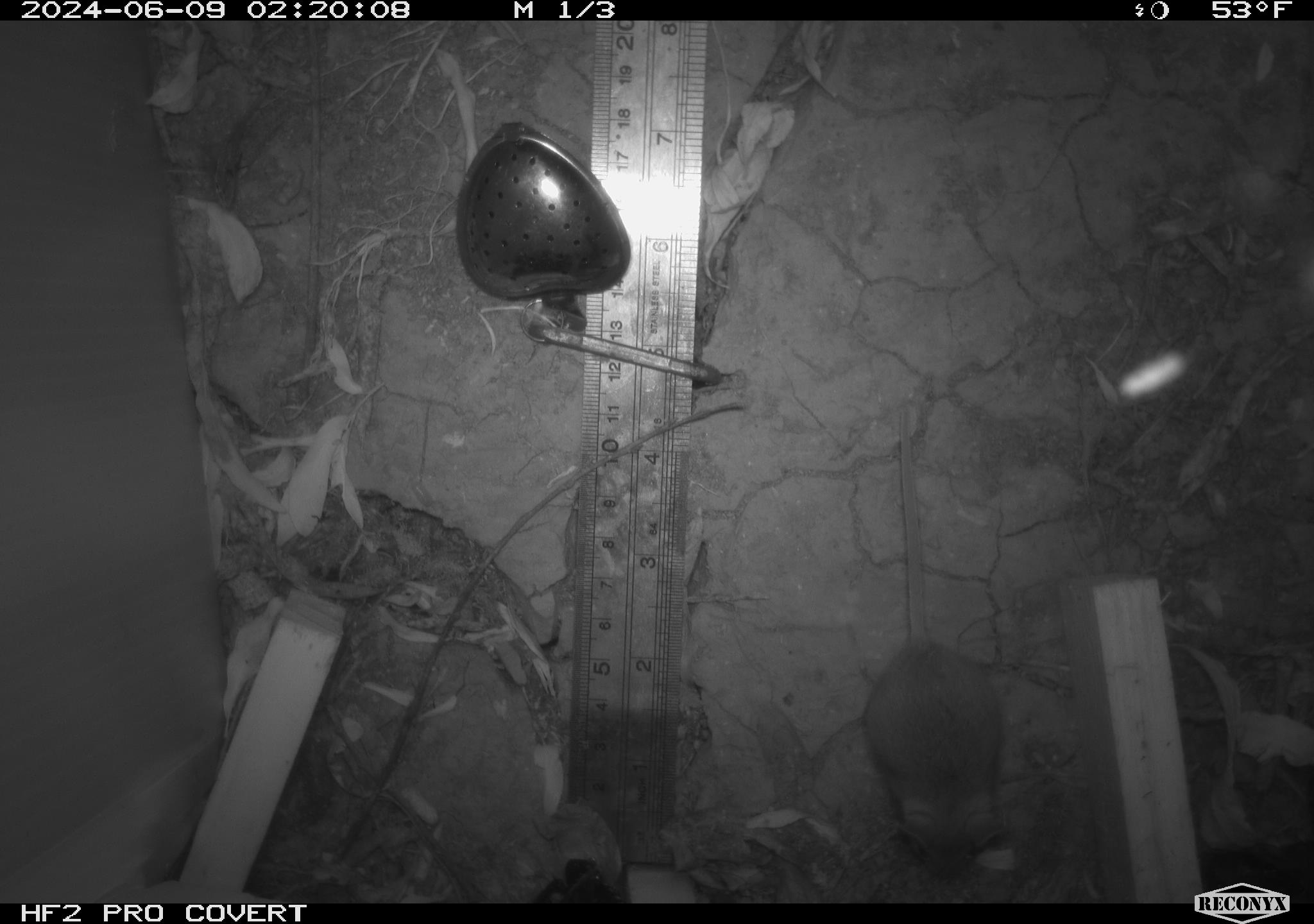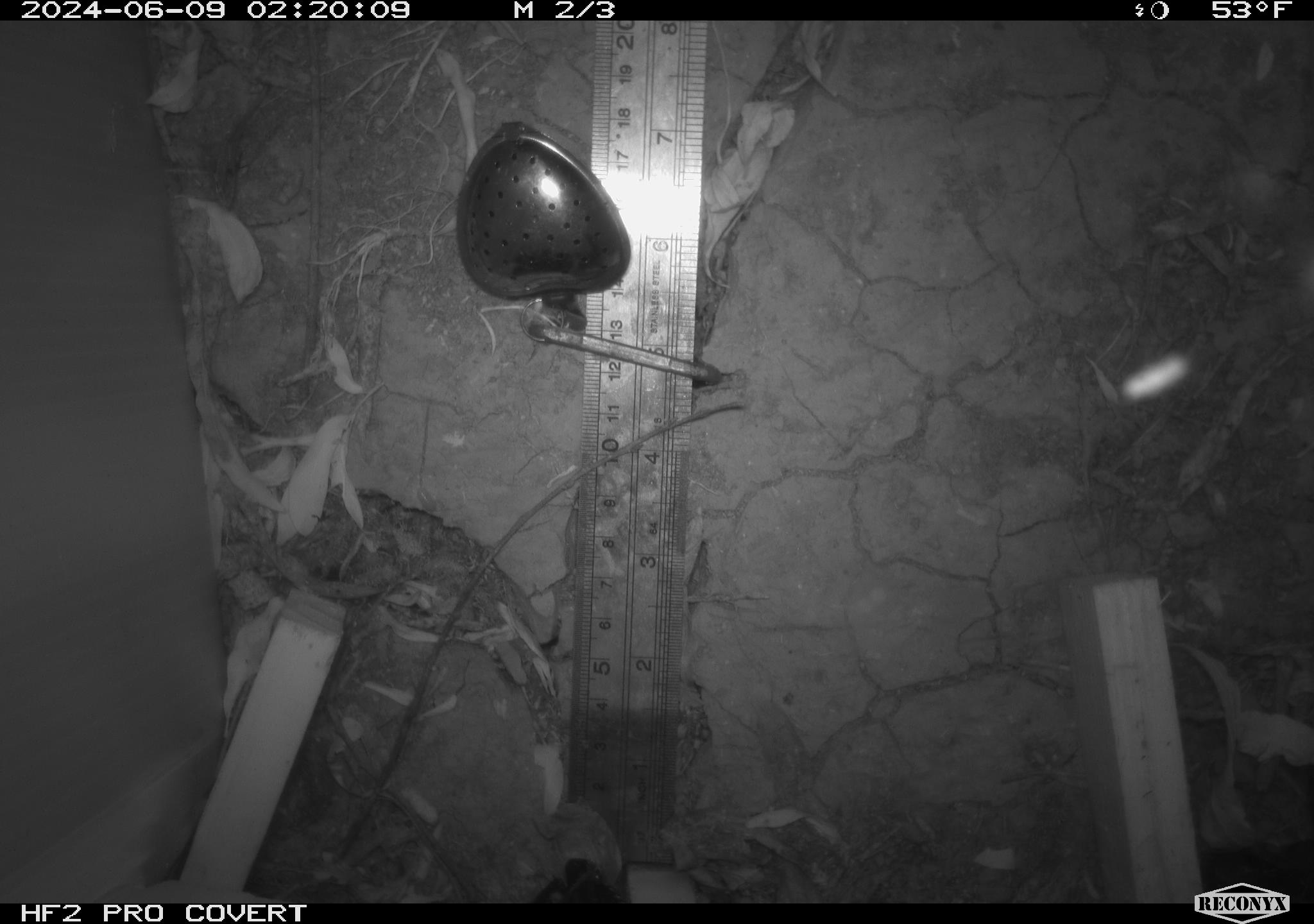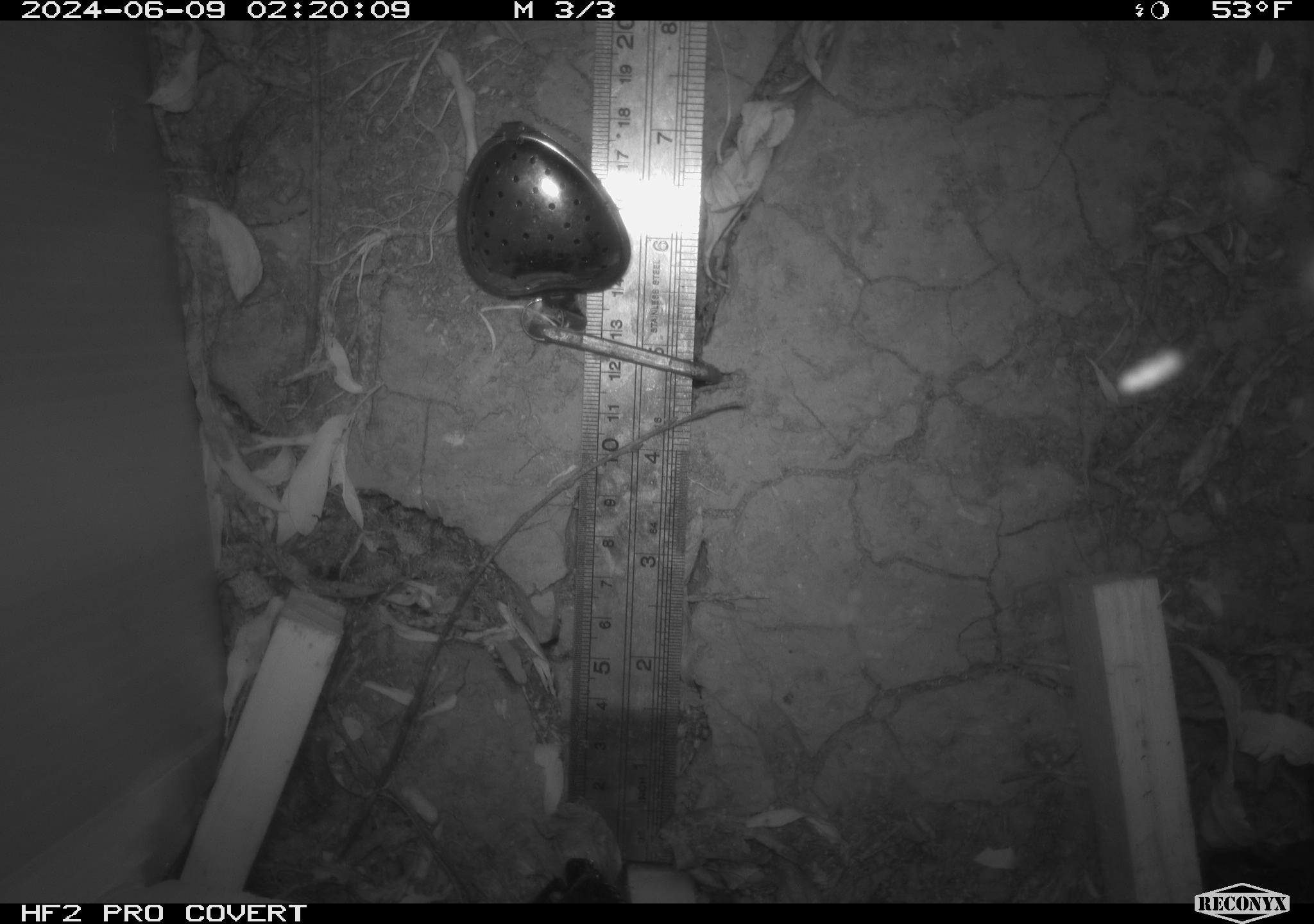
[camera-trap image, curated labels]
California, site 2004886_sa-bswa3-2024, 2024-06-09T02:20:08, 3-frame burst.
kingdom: Animalia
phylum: Chordata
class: Mammalia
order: Rodentia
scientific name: Rodentia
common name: mouse species